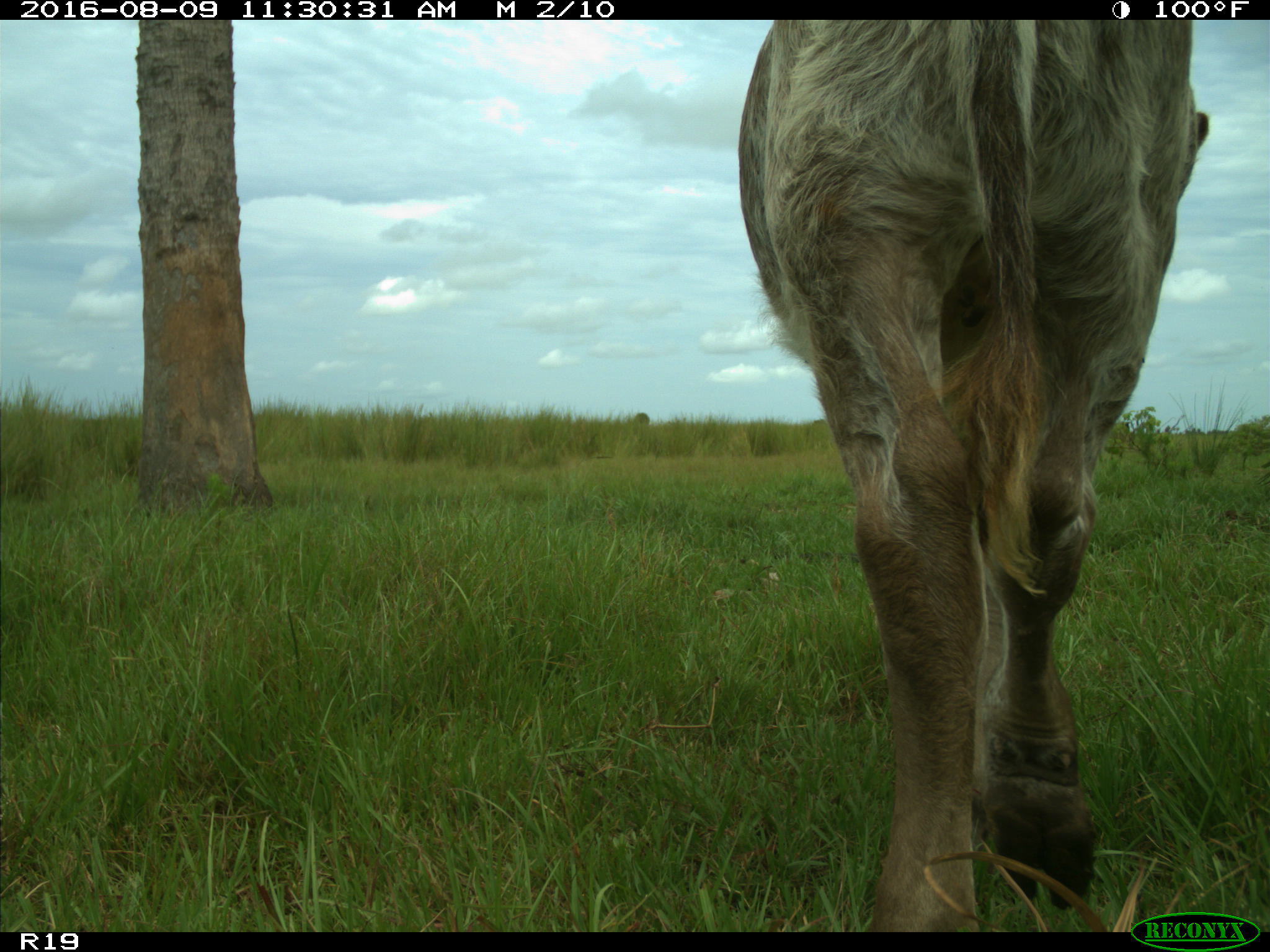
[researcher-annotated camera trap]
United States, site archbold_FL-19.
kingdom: Animalia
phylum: Chordata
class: Mammalia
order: Artiodactyla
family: Bovidae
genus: Bos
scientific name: Bos taurus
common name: domestic cow